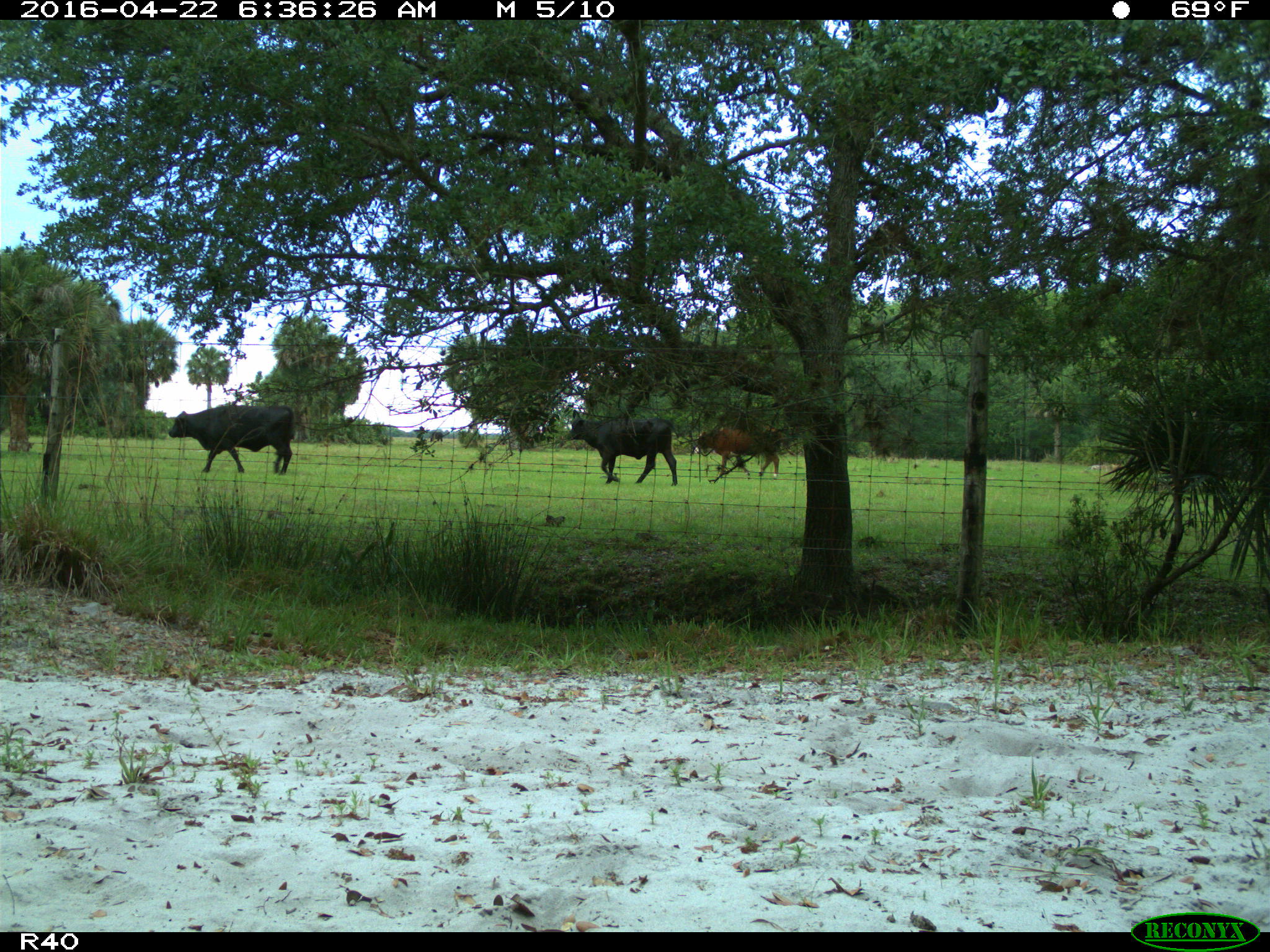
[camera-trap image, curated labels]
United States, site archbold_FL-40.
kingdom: Animalia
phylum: Chordata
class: Mammalia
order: Artiodactyla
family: Bovidae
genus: Bos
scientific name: Bos taurus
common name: domestic cow